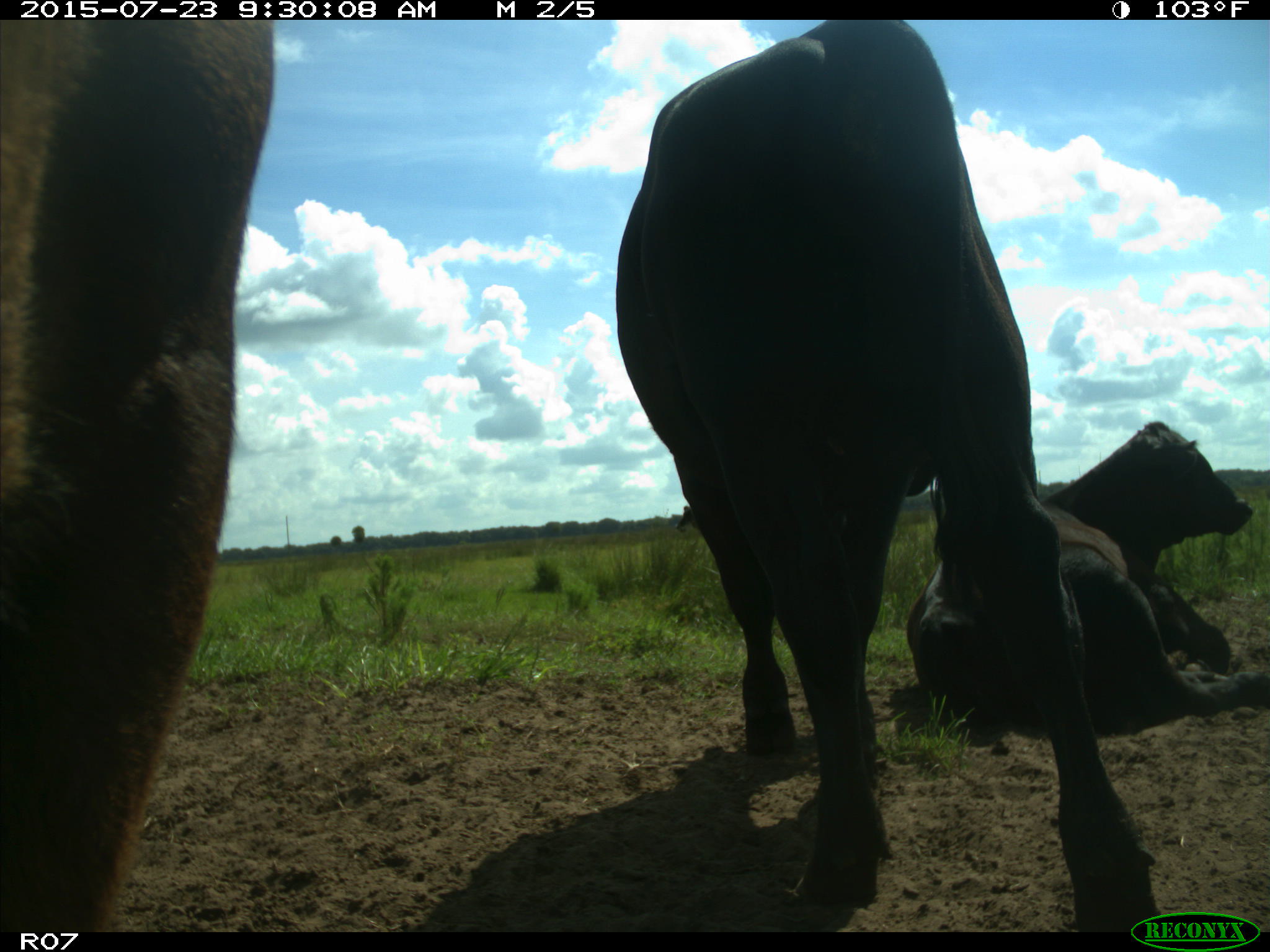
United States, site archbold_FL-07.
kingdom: Animalia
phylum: Chordata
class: Mammalia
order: Artiodactyla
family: Bovidae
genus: Bos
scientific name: Bos taurus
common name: domestic cow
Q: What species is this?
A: Bos taurus (domestic cow).